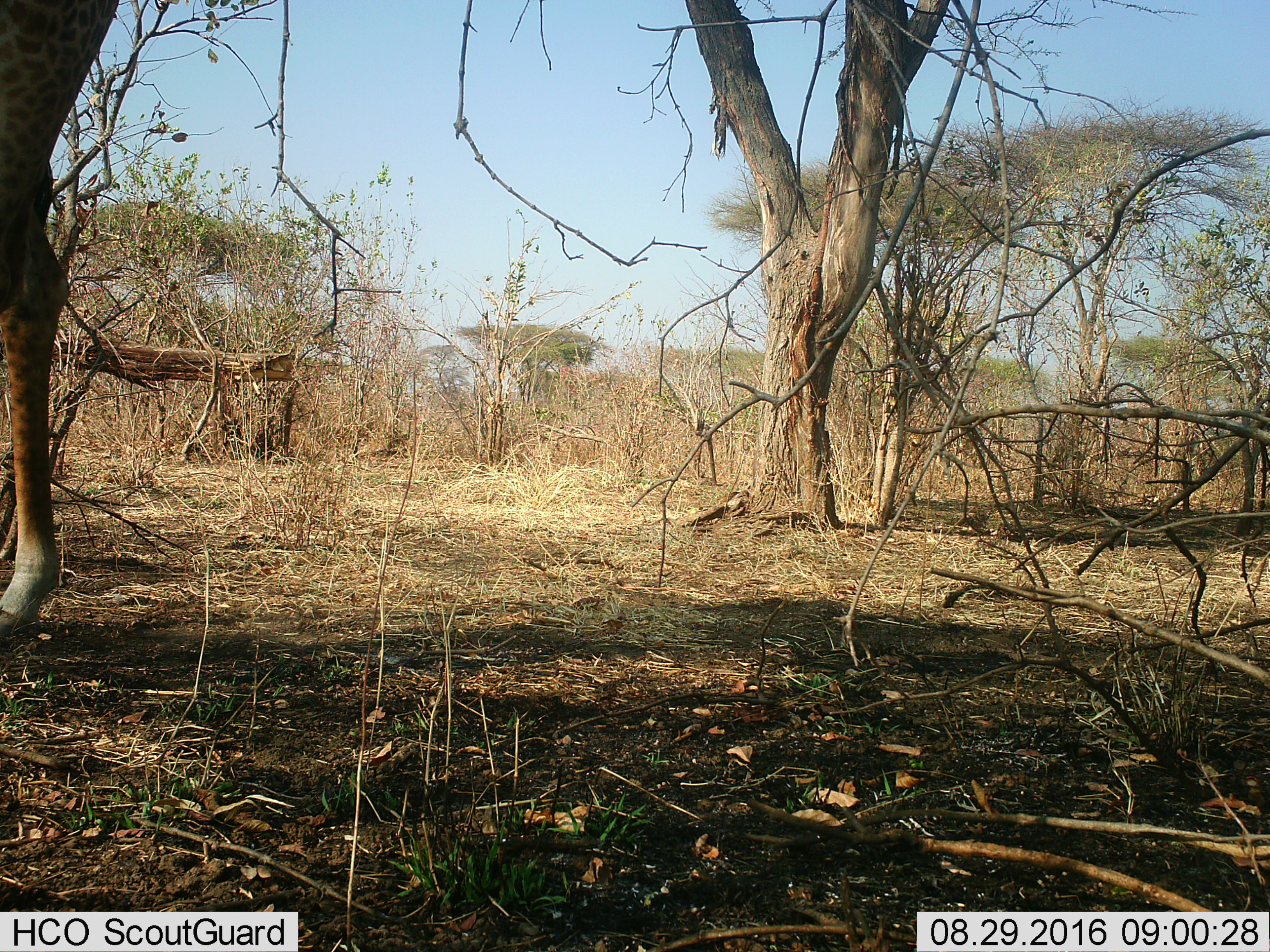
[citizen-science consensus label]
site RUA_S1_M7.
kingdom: Animalia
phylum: Chordata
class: Mammalia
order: Artiodactyla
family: Giraffidae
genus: Giraffa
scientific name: Giraffa camelopardalis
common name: giraffe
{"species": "giraffe (Giraffa camelopardalis)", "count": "1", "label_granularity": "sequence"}